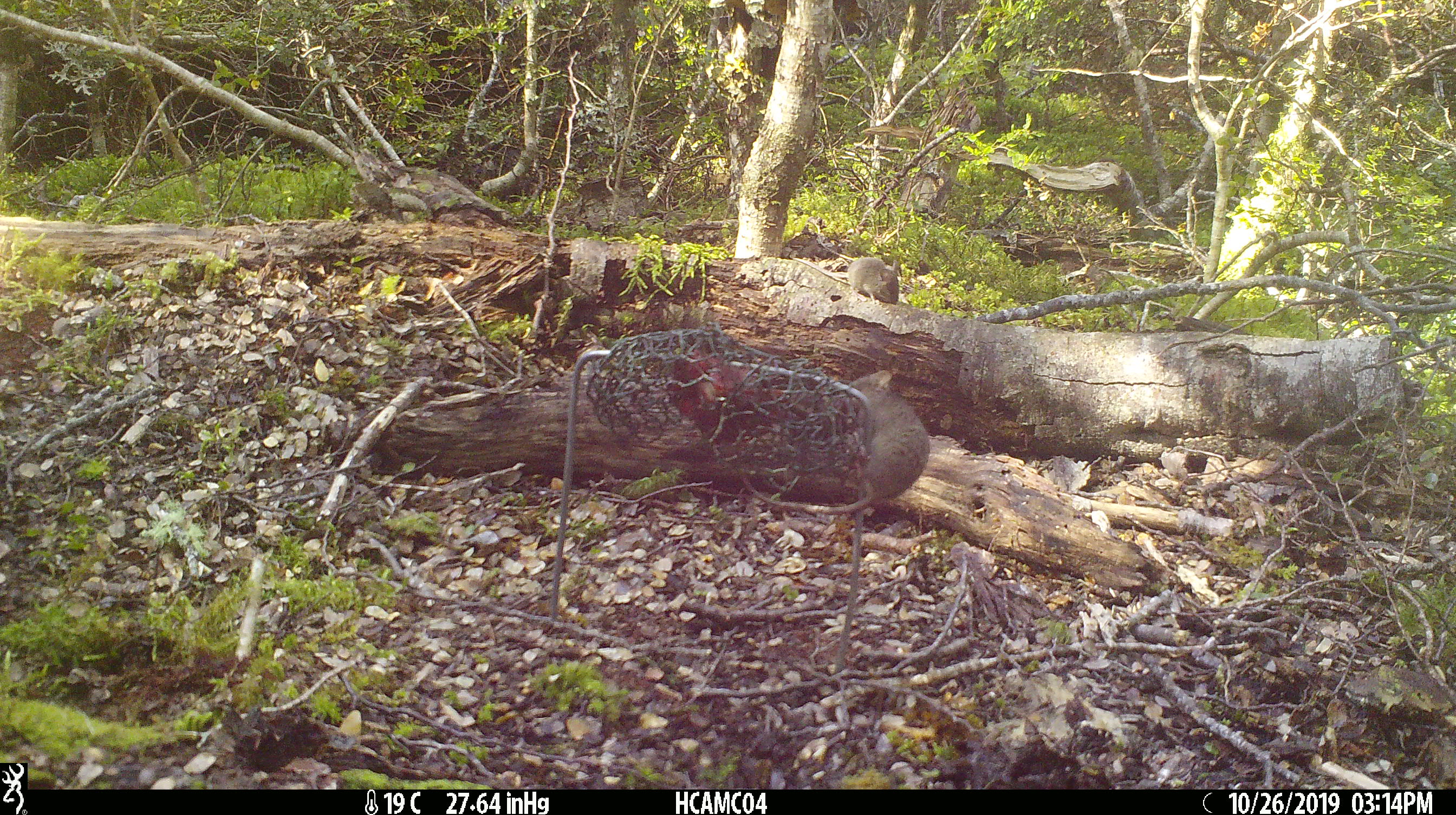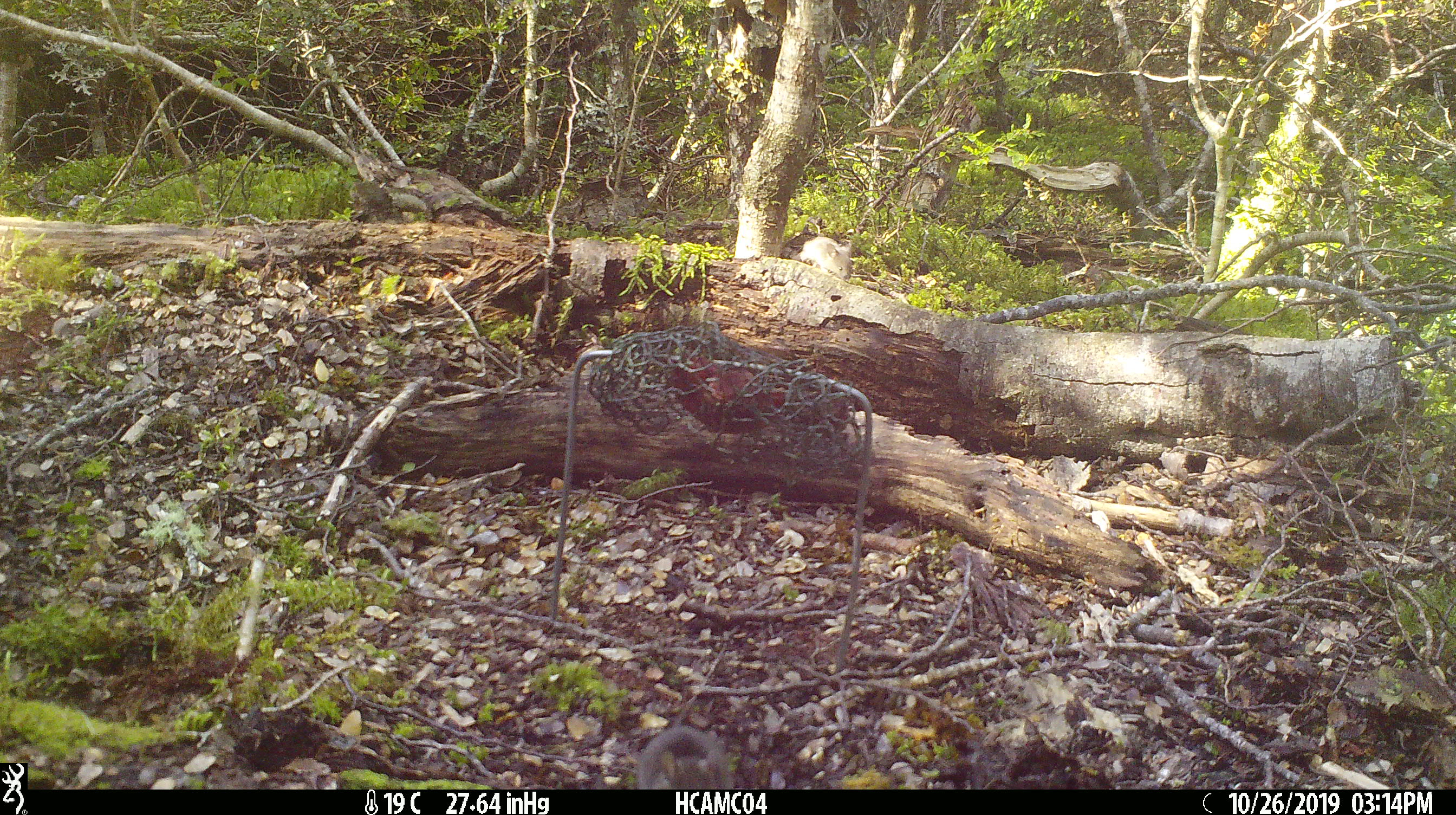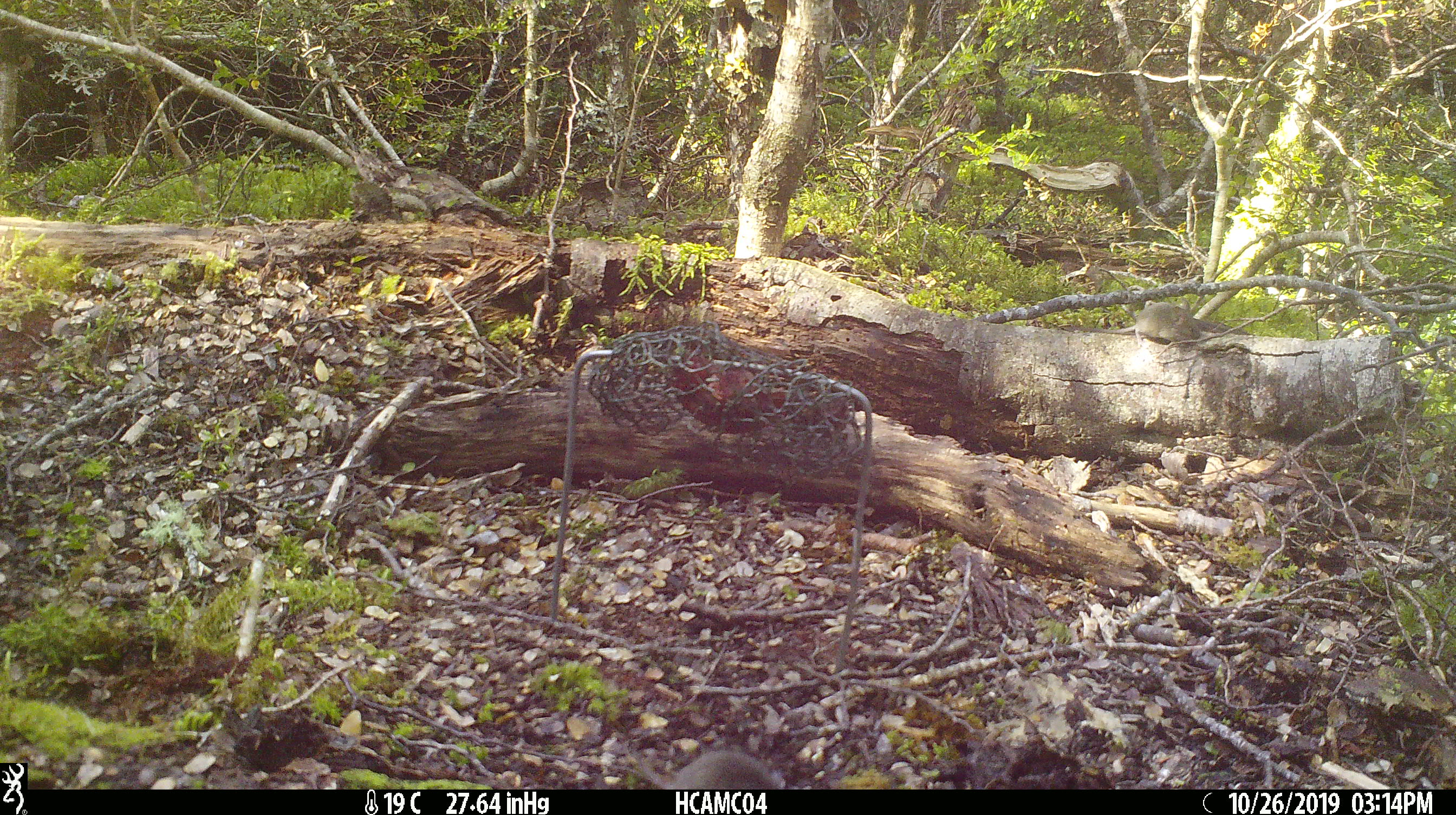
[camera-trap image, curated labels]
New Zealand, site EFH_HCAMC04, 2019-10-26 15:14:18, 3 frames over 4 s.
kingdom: Animalia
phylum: Chordata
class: Mammalia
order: Rodentia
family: Muridae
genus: Mus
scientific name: Mus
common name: mouse